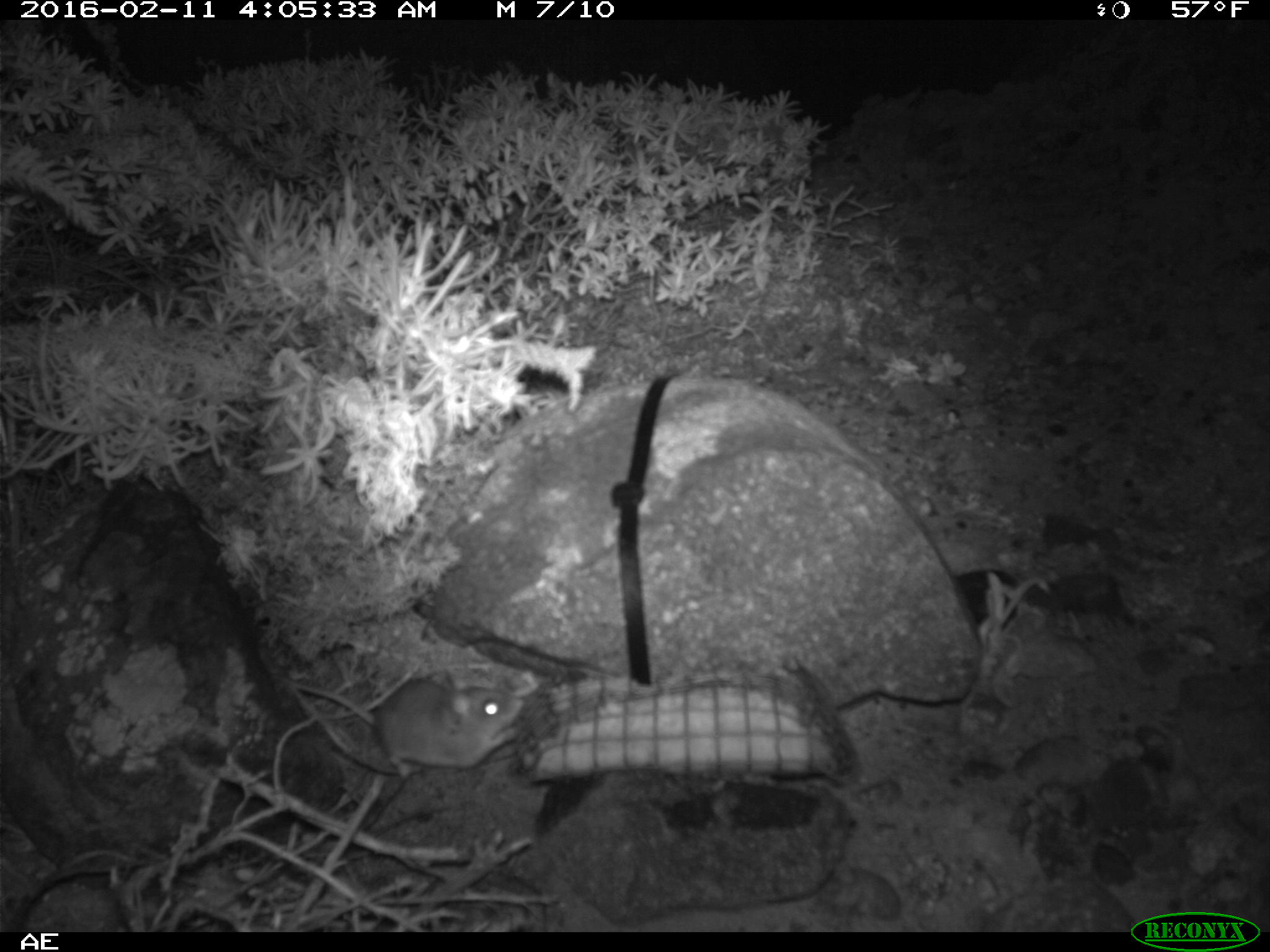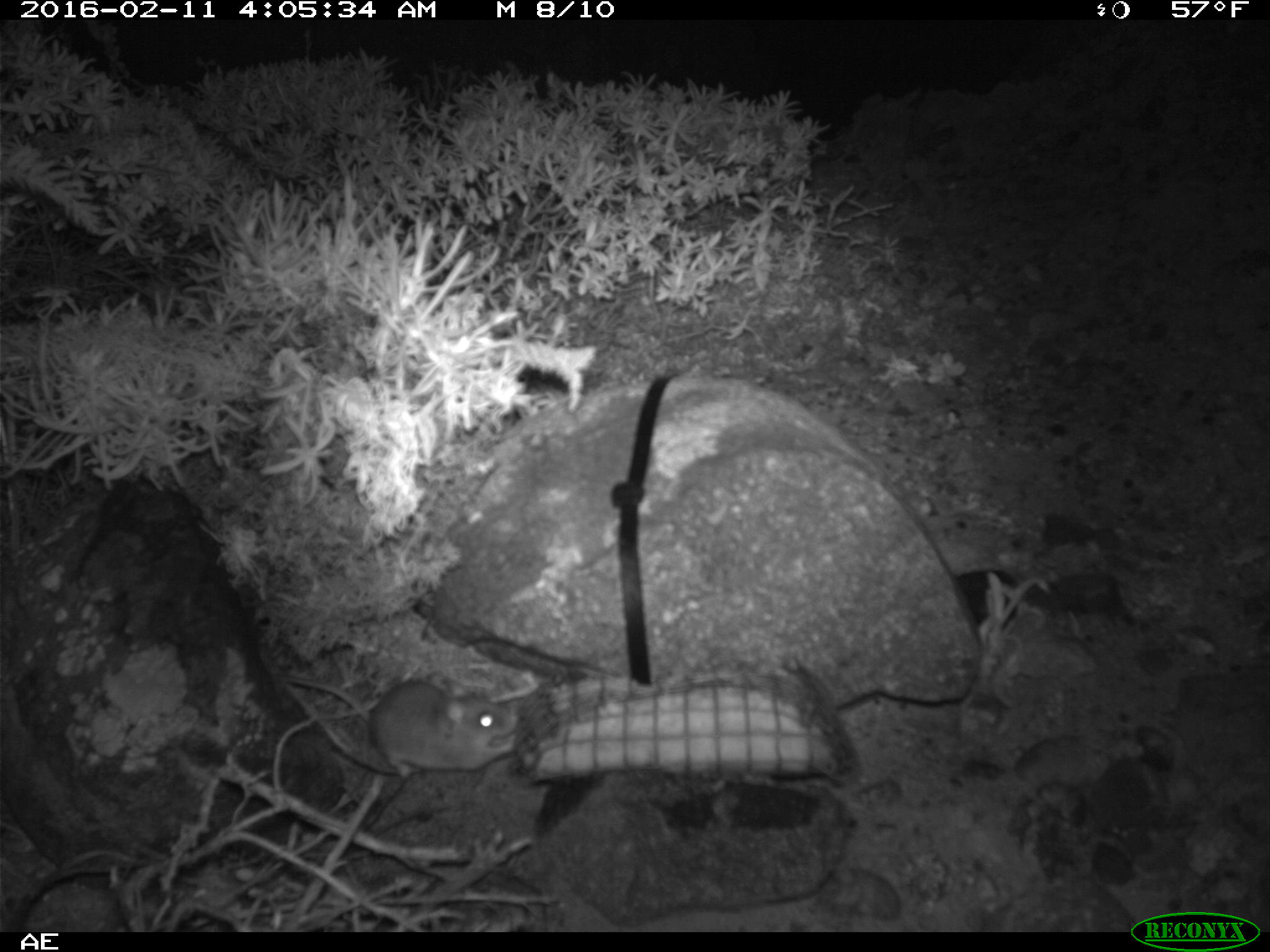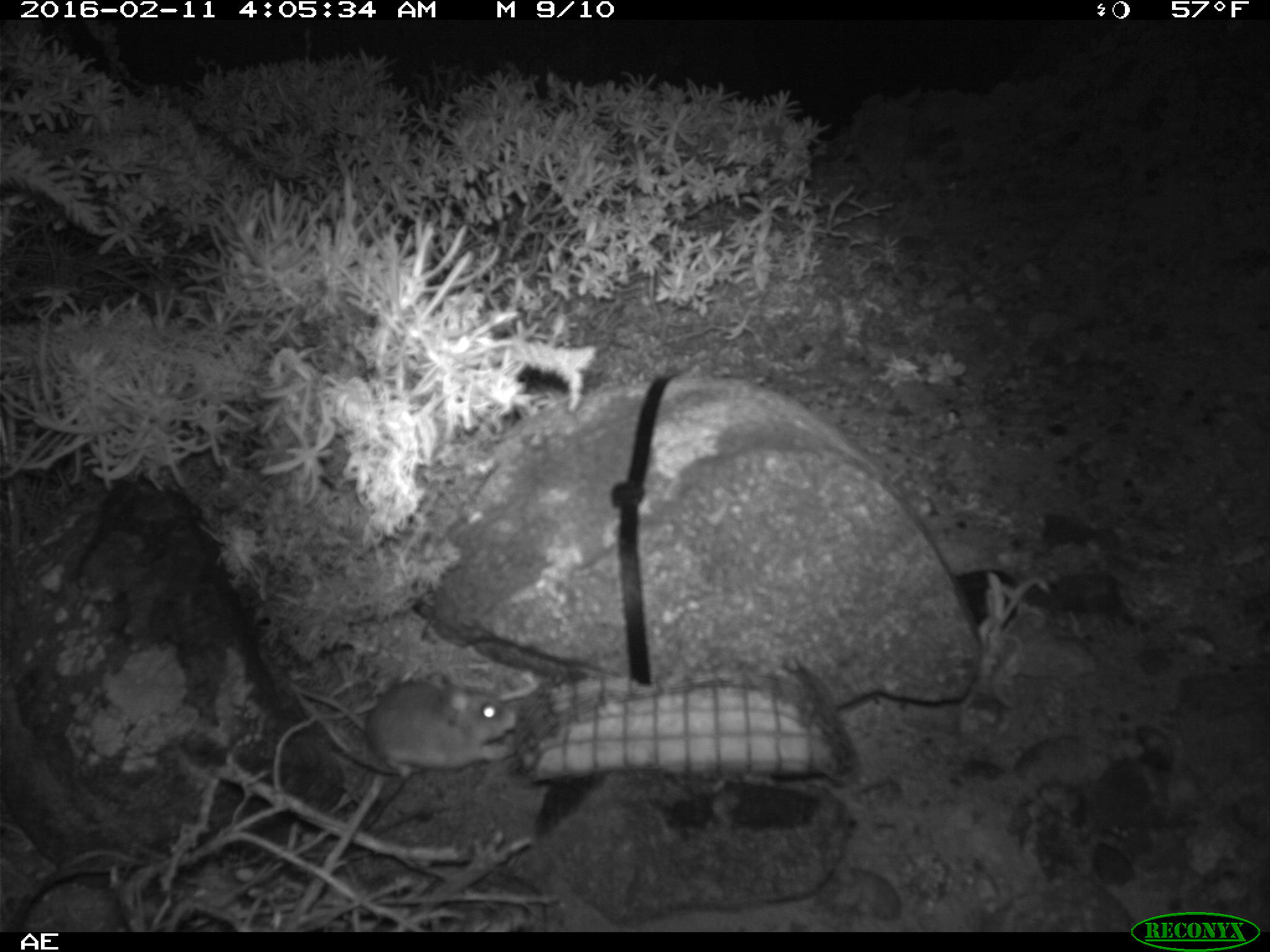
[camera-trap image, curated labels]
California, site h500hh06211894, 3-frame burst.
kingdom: Animalia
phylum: Chordata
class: Mammalia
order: Rodentia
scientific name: Rodentia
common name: rodent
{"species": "rodent (Rodentia)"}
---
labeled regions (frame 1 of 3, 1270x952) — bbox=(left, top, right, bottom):
rodent: bbox=(273, 671, 524, 785)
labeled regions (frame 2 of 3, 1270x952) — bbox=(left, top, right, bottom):
rodent: bbox=(269, 669, 517, 781)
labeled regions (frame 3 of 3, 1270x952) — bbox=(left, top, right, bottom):
rodent: bbox=(293, 680, 519, 786)